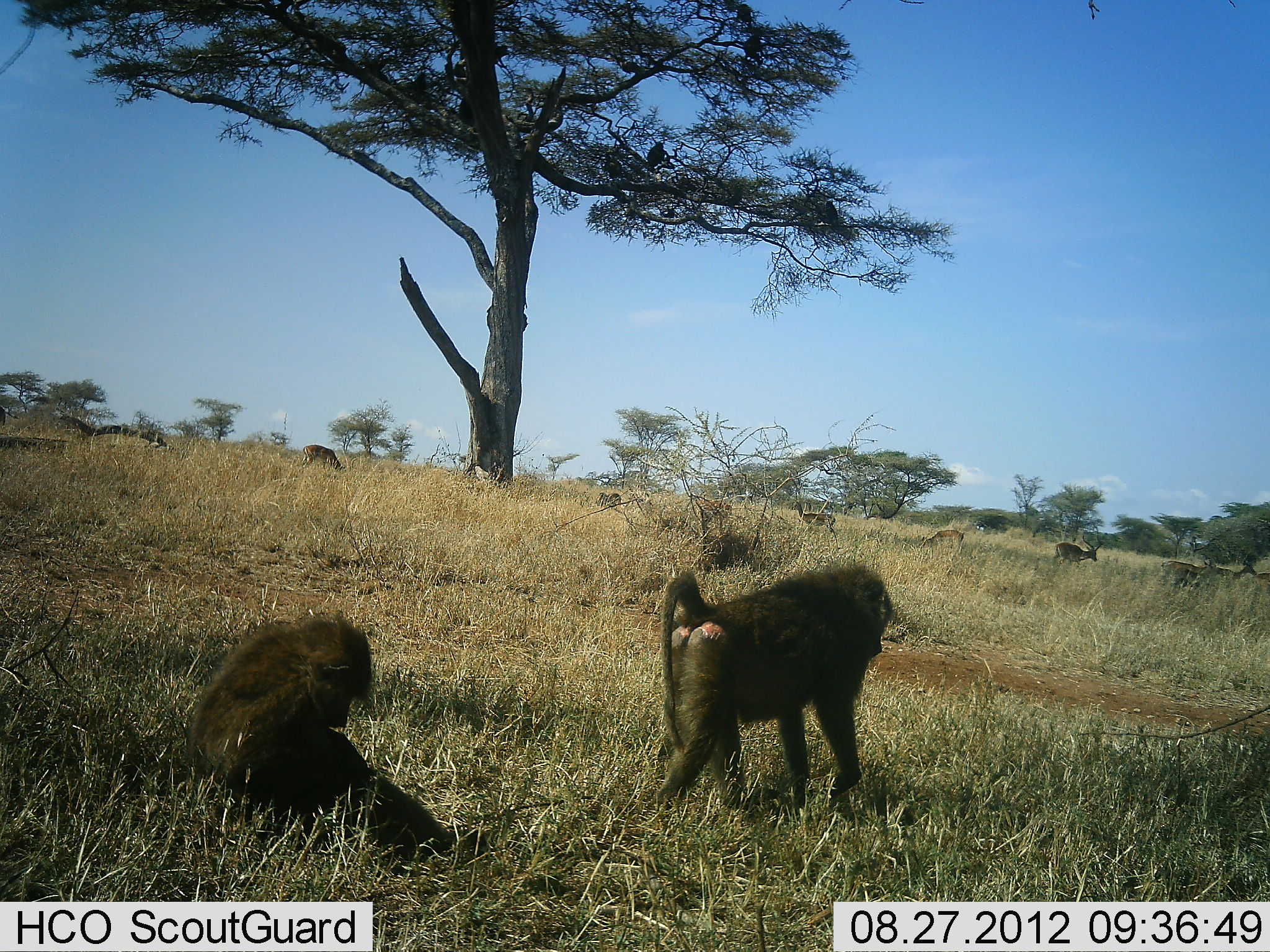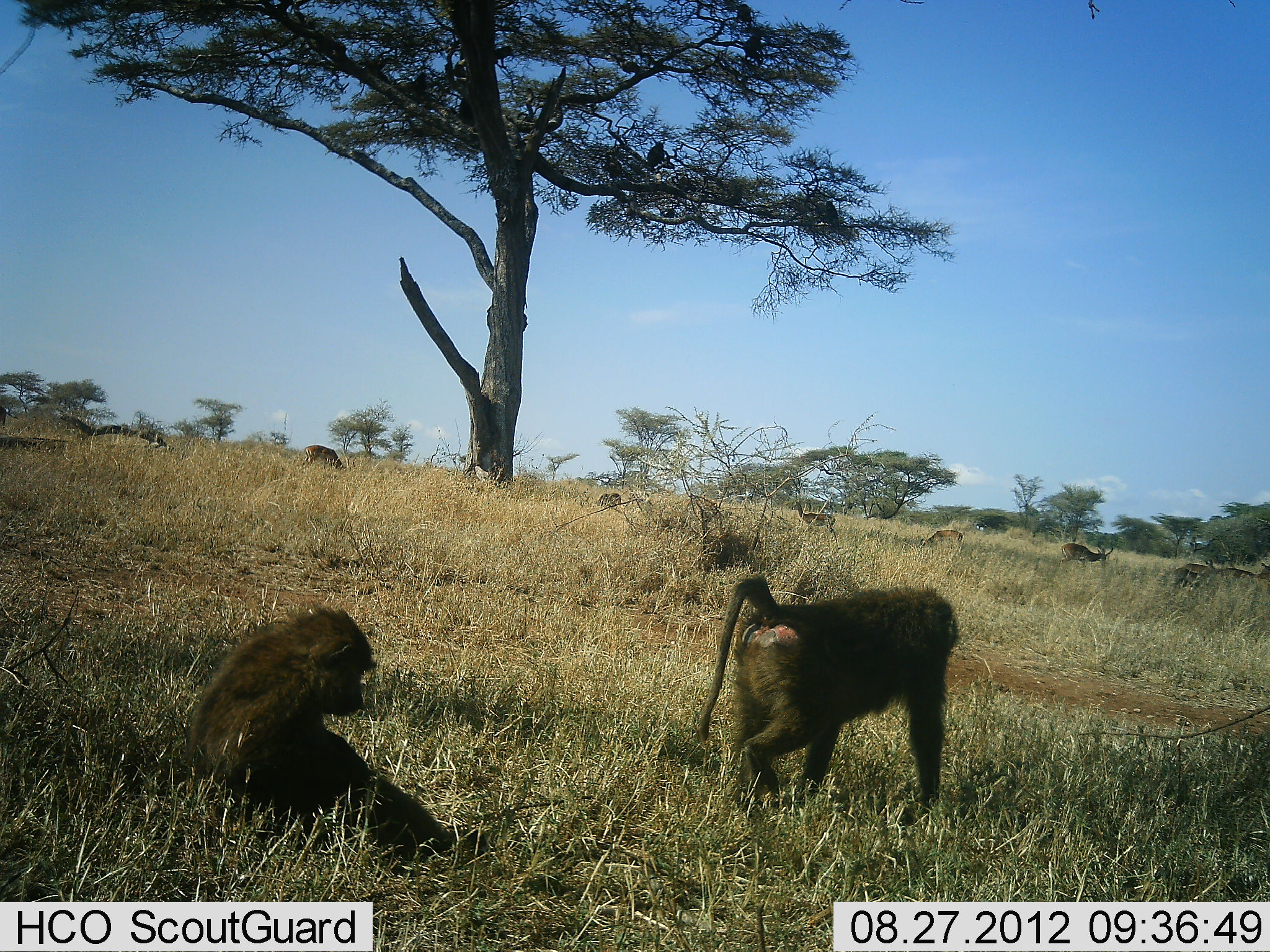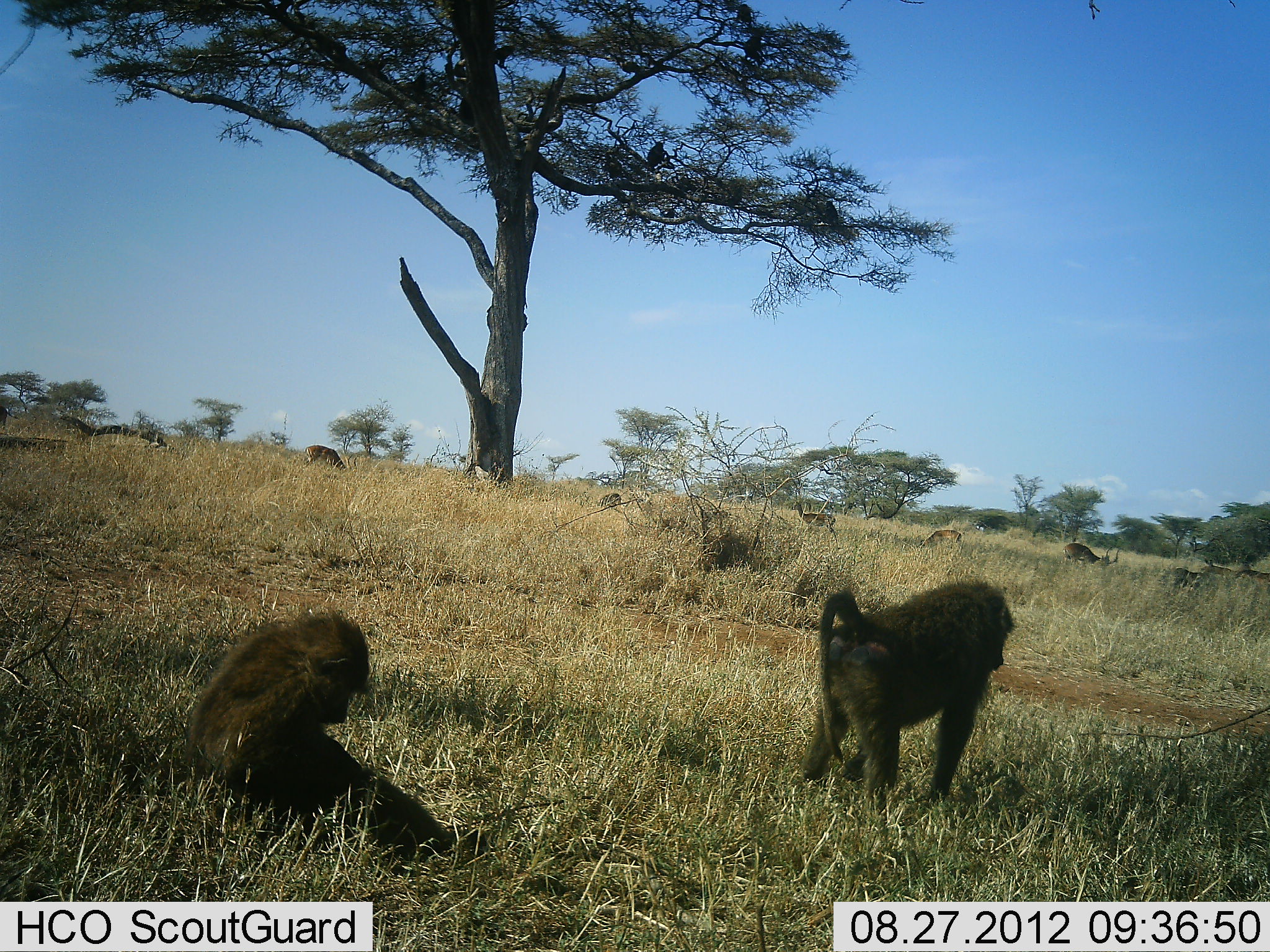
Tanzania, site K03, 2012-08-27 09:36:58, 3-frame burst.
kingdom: Animalia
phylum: Chordata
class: Mammalia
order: Primates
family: Cercopithecidae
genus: Papio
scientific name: Papio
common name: baboon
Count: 2.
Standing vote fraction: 18%.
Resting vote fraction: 86%.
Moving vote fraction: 86%.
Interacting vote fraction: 0%.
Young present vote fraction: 0%.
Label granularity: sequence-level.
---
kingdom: Animalia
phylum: Chordata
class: Mammalia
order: Artiodactyla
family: Bovidae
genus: Aepyceros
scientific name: Aepyceros melampus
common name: impala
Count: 8.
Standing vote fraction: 62%.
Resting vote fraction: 0%.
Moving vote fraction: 75%.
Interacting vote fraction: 0%.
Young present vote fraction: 0%.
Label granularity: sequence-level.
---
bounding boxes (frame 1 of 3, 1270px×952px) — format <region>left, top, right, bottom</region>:
animal: <region>658, 562, 894, 764</region>; <region>186, 615, 371, 764</region>; <region>1161, 558, 1214, 590</region>; <region>1055, 533, 1104, 566</region>; <region>791, 502, 836, 533</region>; <region>301, 445, 346, 473</region>; <region>1212, 563, 1256, 587</region>; <region>925, 529, 964, 548</region>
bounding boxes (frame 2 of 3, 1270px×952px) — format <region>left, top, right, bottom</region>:
animal: <region>191, 605, 491, 853</region>; <region>697, 574, 960, 830</region>; <region>791, 501, 836, 537</region>; <region>301, 445, 346, 473</region>; <region>1060, 542, 1114, 564</region>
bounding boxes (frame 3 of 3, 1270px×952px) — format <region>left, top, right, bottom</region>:
animal: <region>812, 581, 1017, 738</region>; <region>185, 610, 368, 739</region>; <region>1063, 543, 1122, 571</region>; <region>305, 444, 358, 475</region>; <region>792, 501, 836, 538</region>; <region>1167, 568, 1213, 591</region>; <region>918, 530, 962, 551</region>; <region>599, 494, 623, 507</region>